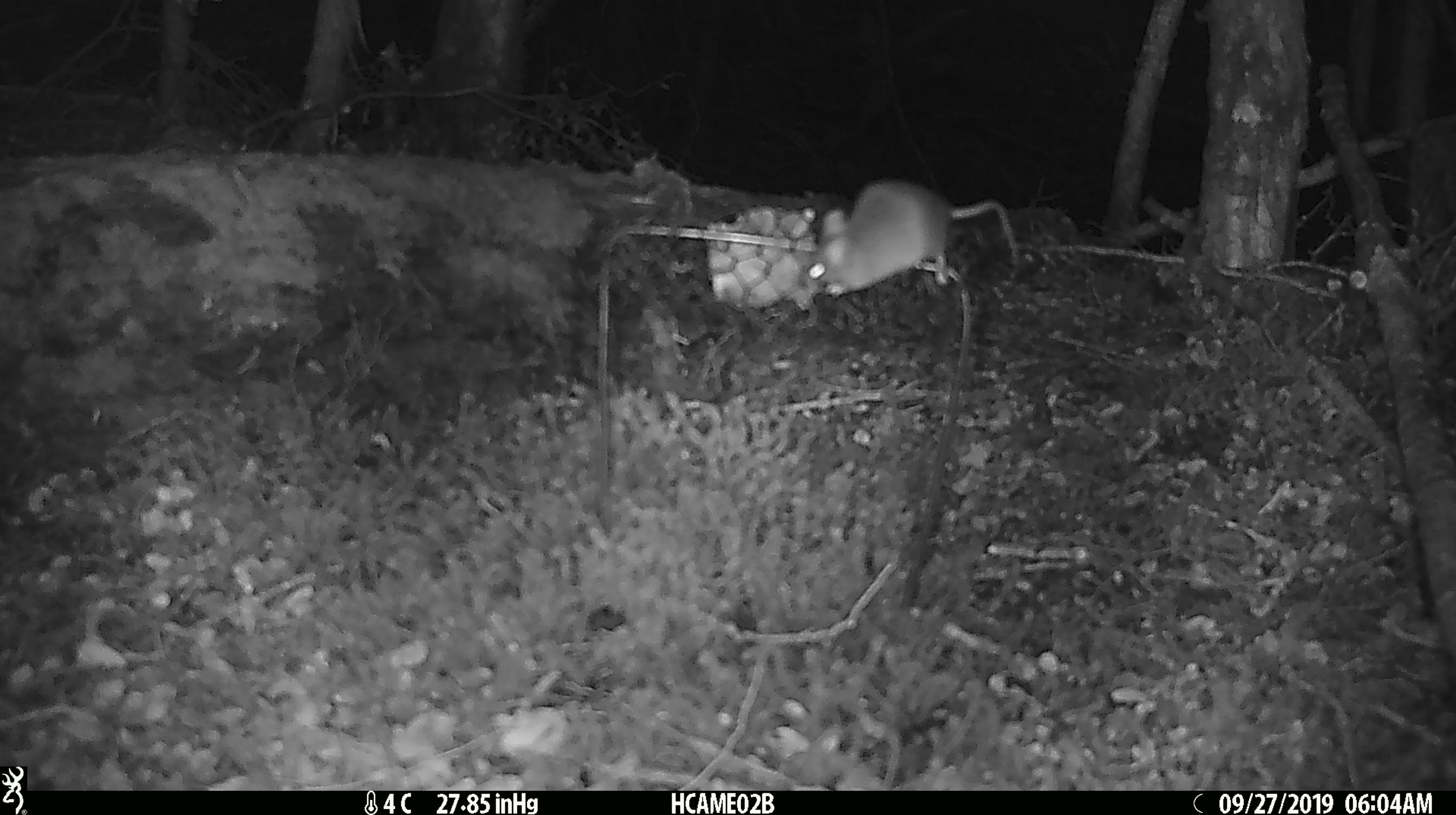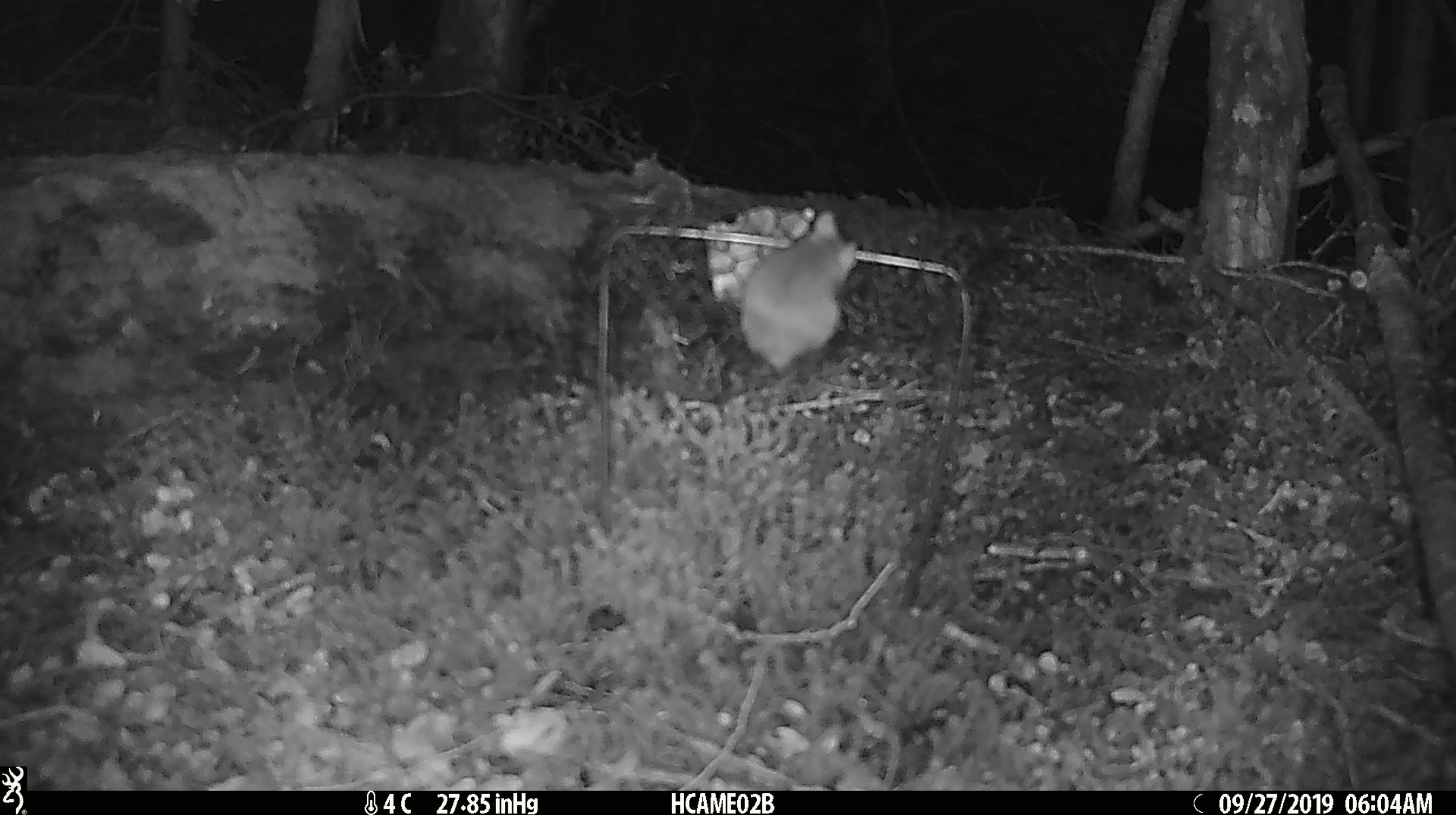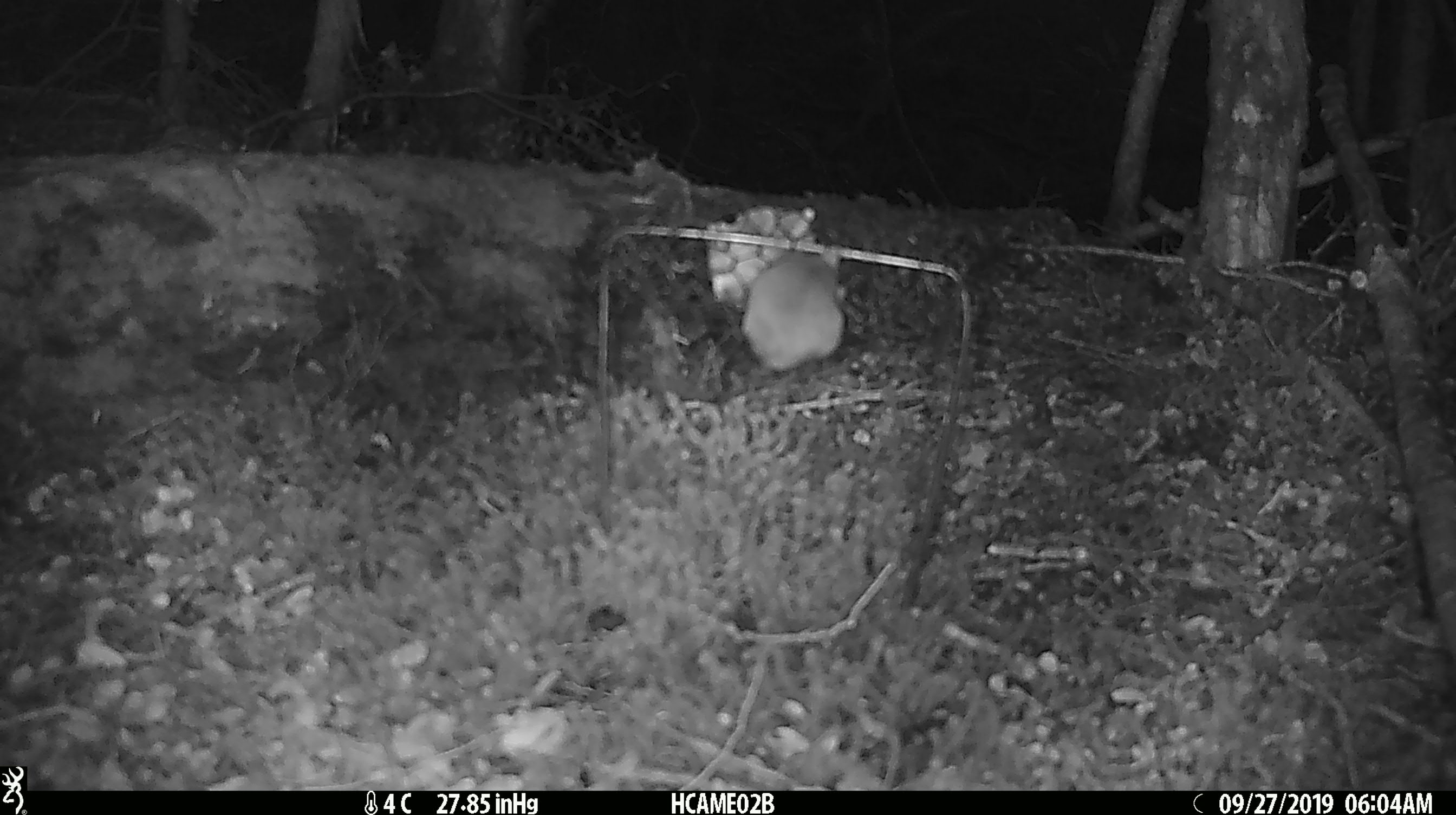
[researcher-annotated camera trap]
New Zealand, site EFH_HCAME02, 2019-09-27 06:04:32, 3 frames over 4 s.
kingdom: Animalia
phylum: Chordata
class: Mammalia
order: Rodentia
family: Muridae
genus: Mus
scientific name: Mus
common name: mouse